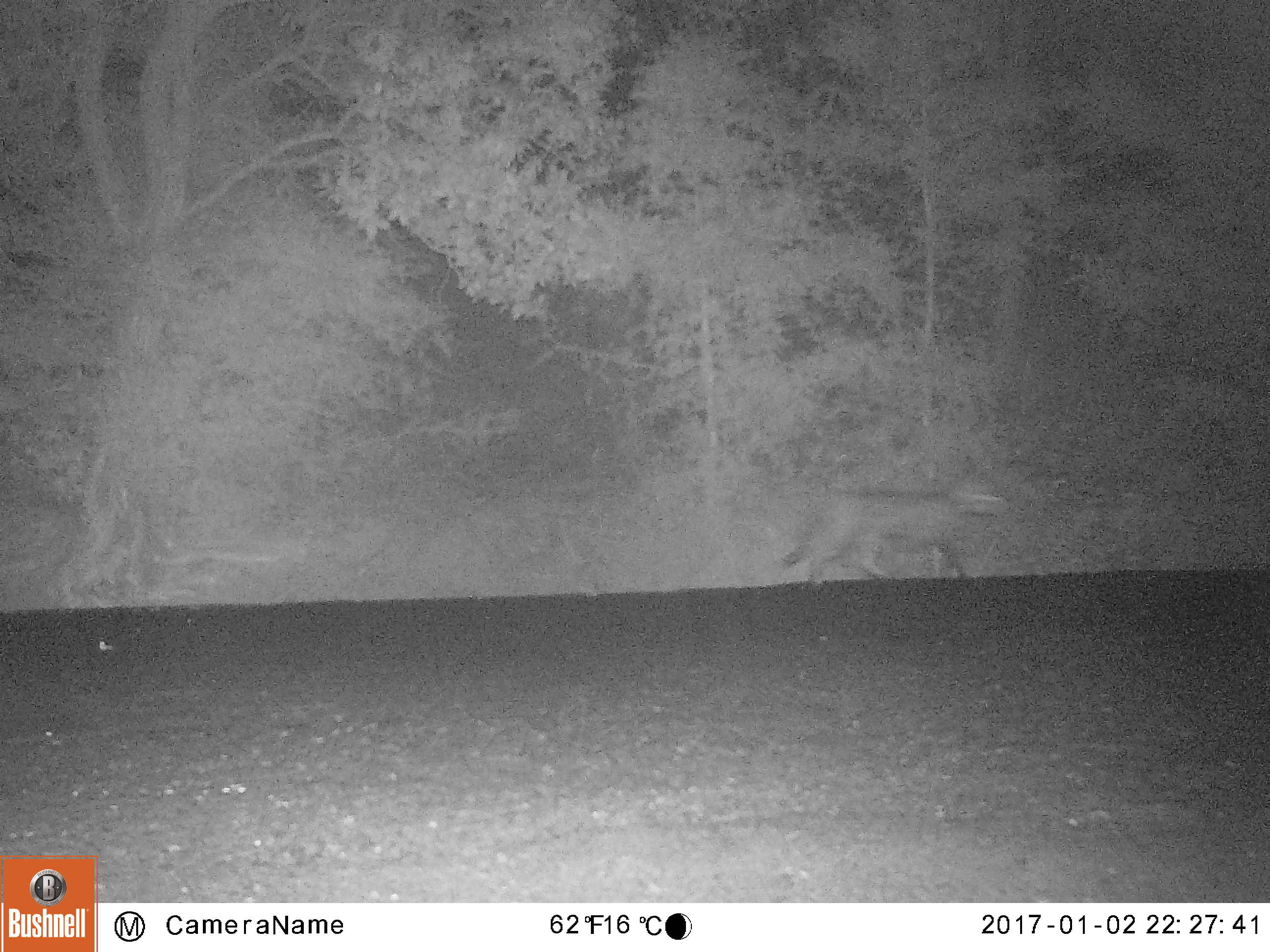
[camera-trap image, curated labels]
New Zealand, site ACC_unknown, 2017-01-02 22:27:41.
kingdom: Animalia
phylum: Chordata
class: Mammalia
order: Carnivora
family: Felidae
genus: Felis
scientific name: Felis catus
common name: domestic cat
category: cat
Cat (domestic cat) (Felis catus).